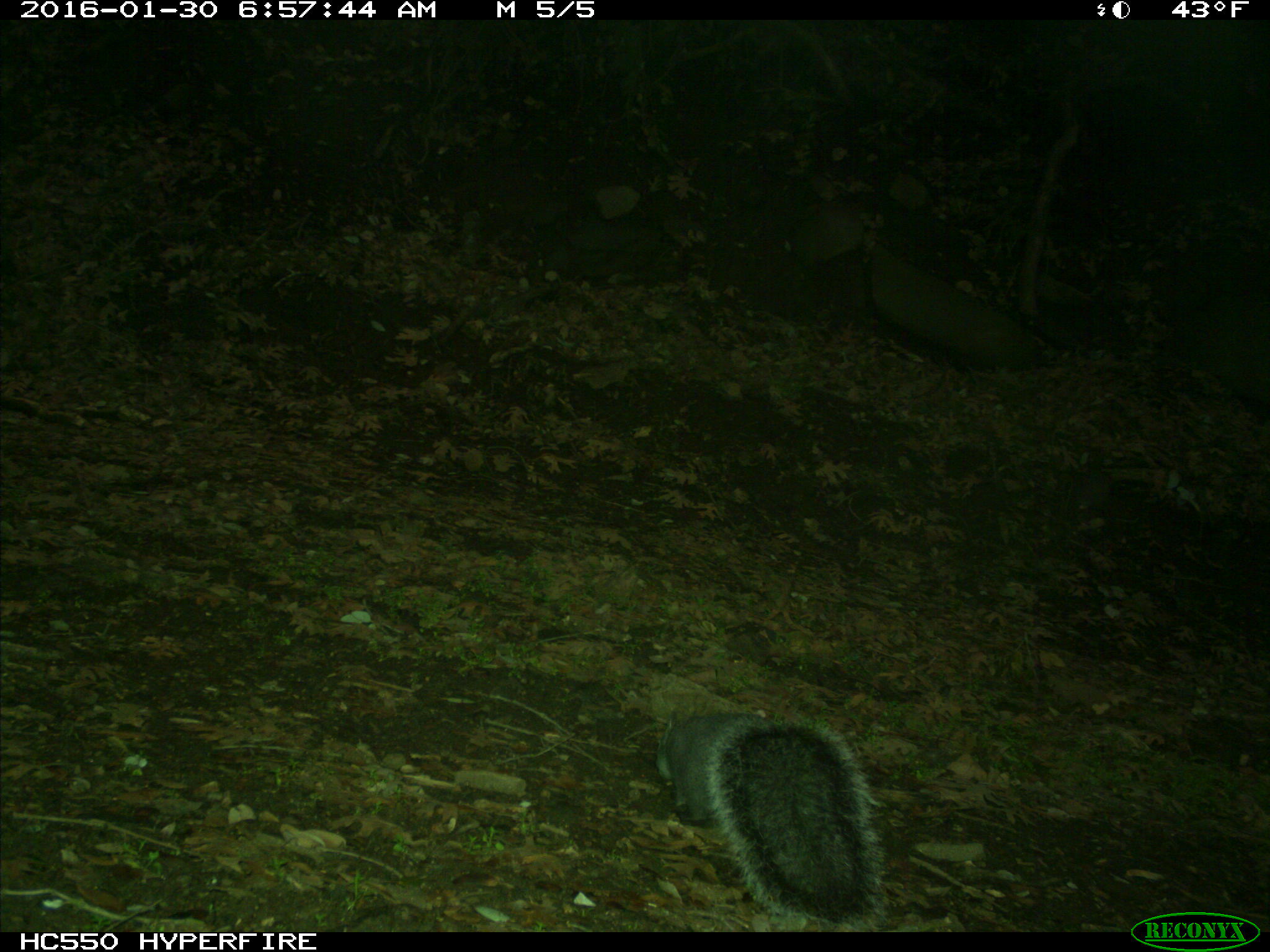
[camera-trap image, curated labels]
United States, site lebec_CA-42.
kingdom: Animalia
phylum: Chordata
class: Mammalia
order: Rodentia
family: Sciuridae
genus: Sciurus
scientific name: Sciurus carolinensis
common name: eastern gray squirrel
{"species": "Sciurus carolinensis (eastern gray squirrel)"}